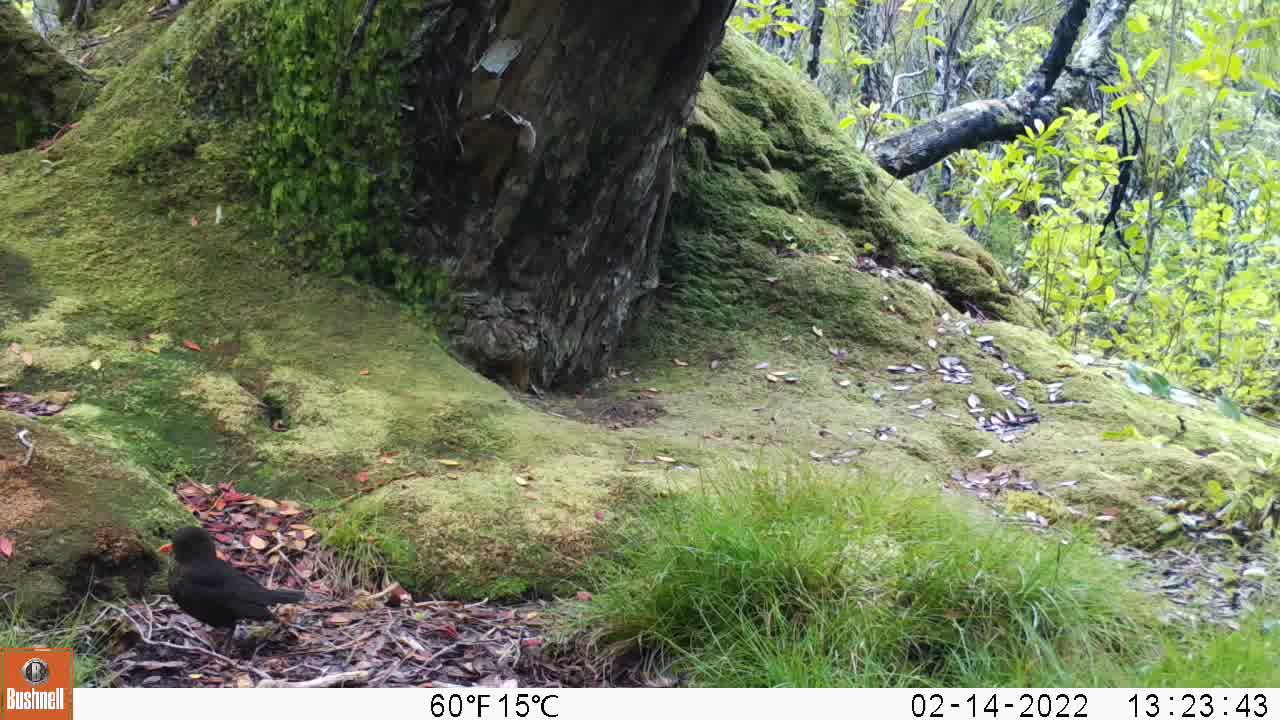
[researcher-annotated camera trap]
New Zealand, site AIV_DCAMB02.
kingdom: Animalia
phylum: Chordata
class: Aves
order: Passeriformes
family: Turdidae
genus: Turdus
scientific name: Turdus merula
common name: eurasian blackbird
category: blackbird